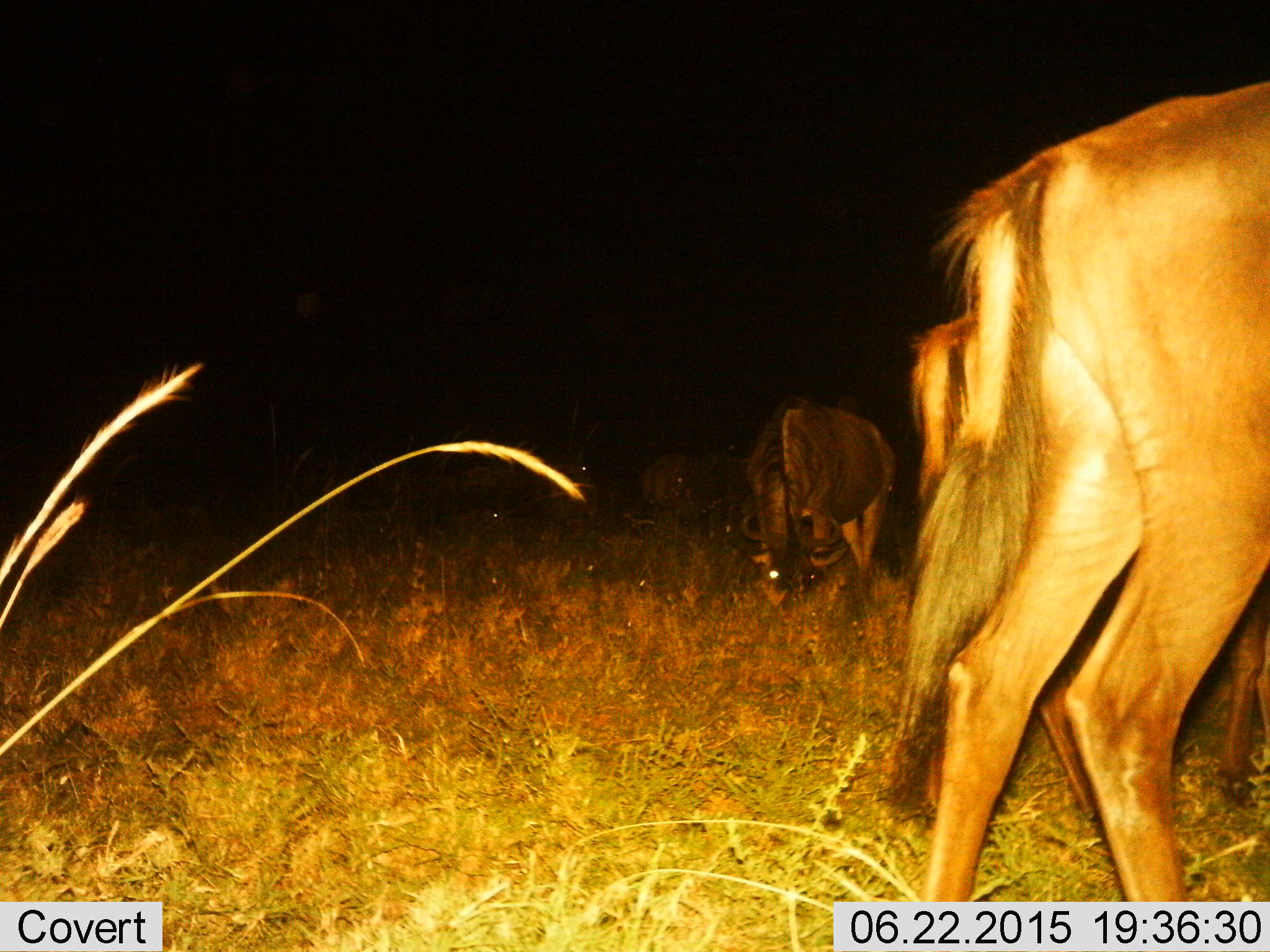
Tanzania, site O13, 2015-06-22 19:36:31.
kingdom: Animalia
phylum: Chordata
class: Mammalia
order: Artiodactyla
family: Bovidae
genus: Connochaetes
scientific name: Connochaetes taurinus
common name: blue wildebeest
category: wildebeest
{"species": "wildebeest (blue wildebeest) (Connochaetes taurinus)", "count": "6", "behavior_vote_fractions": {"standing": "70%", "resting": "0%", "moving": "20%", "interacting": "0%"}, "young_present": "0%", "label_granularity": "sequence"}